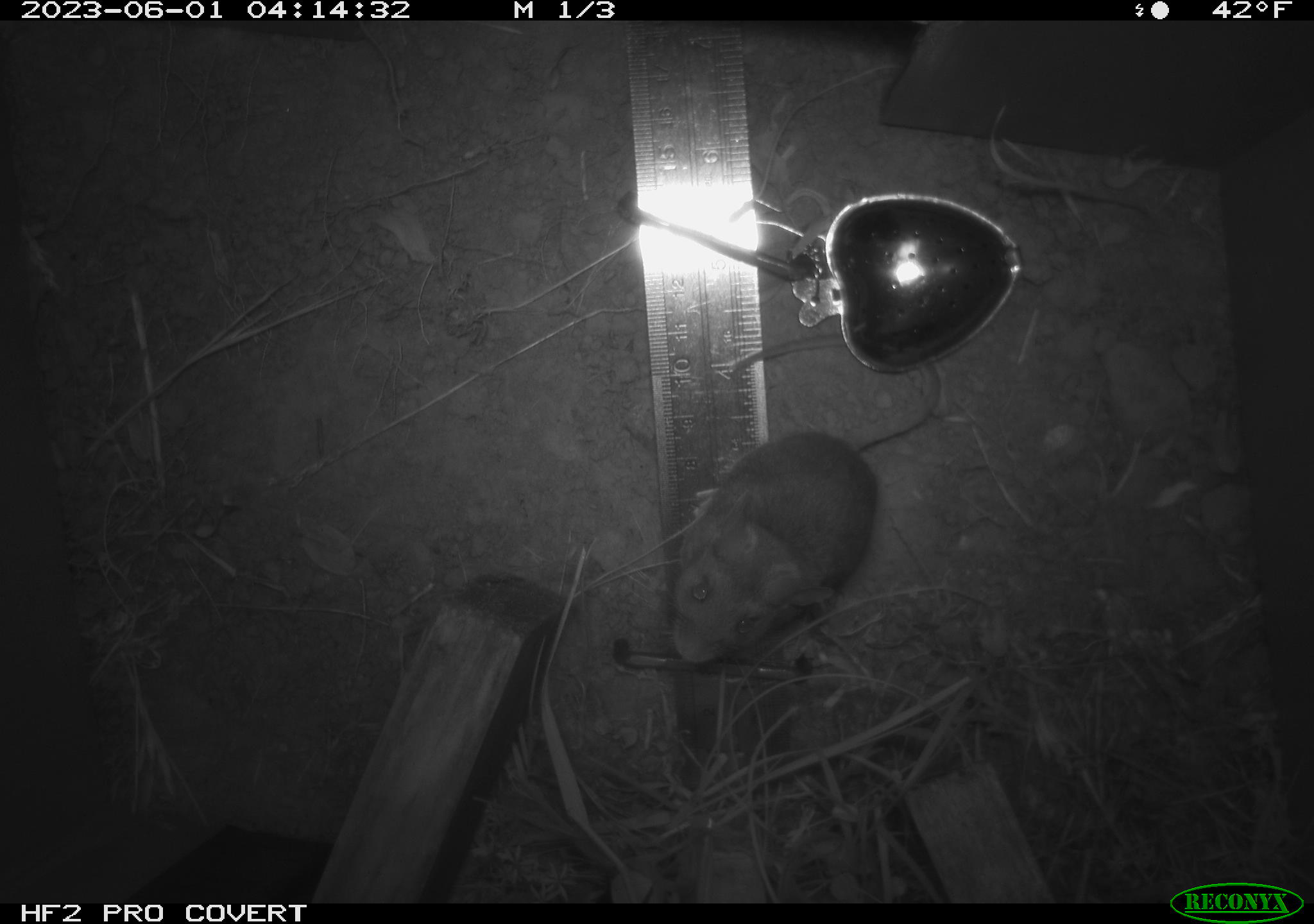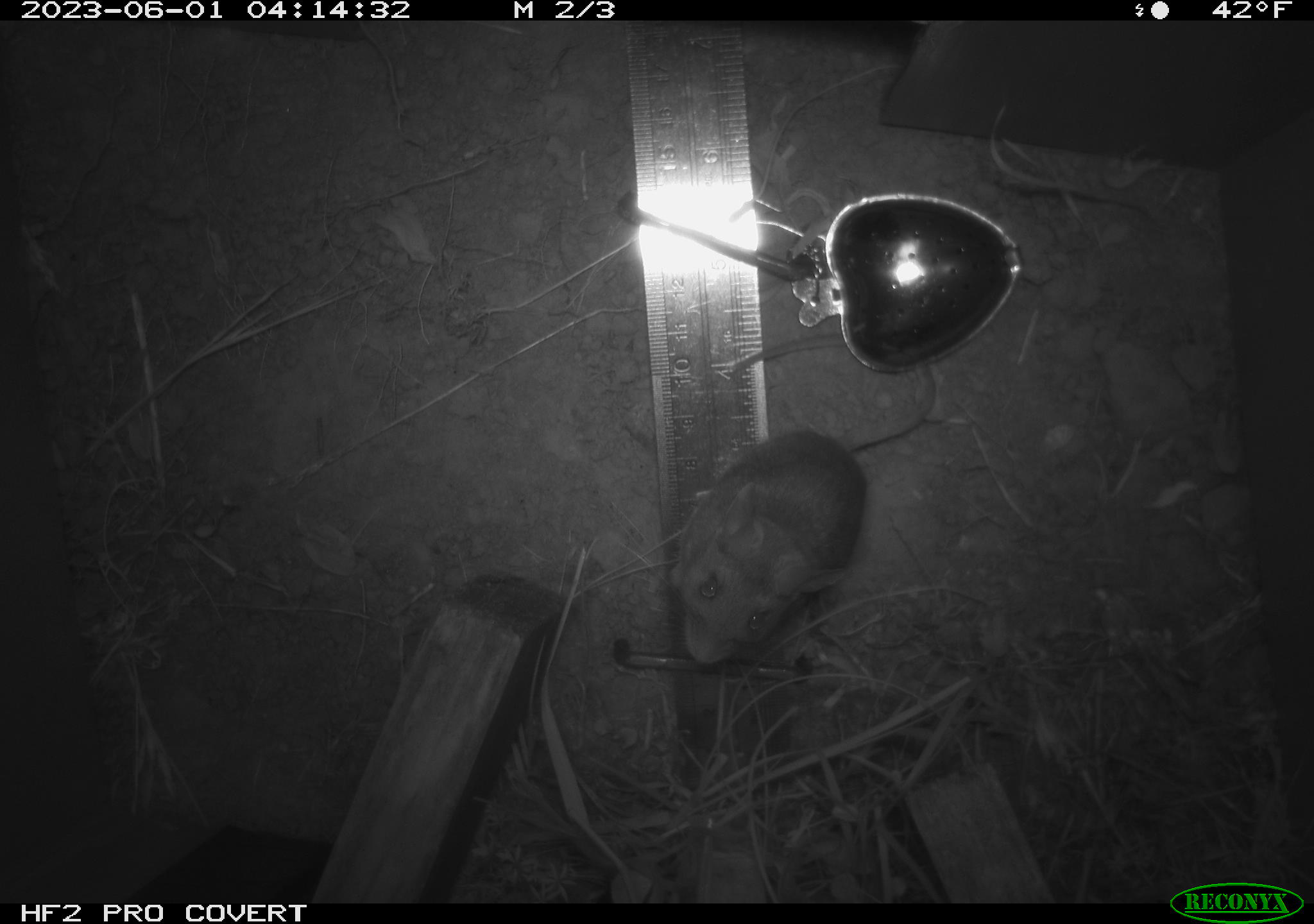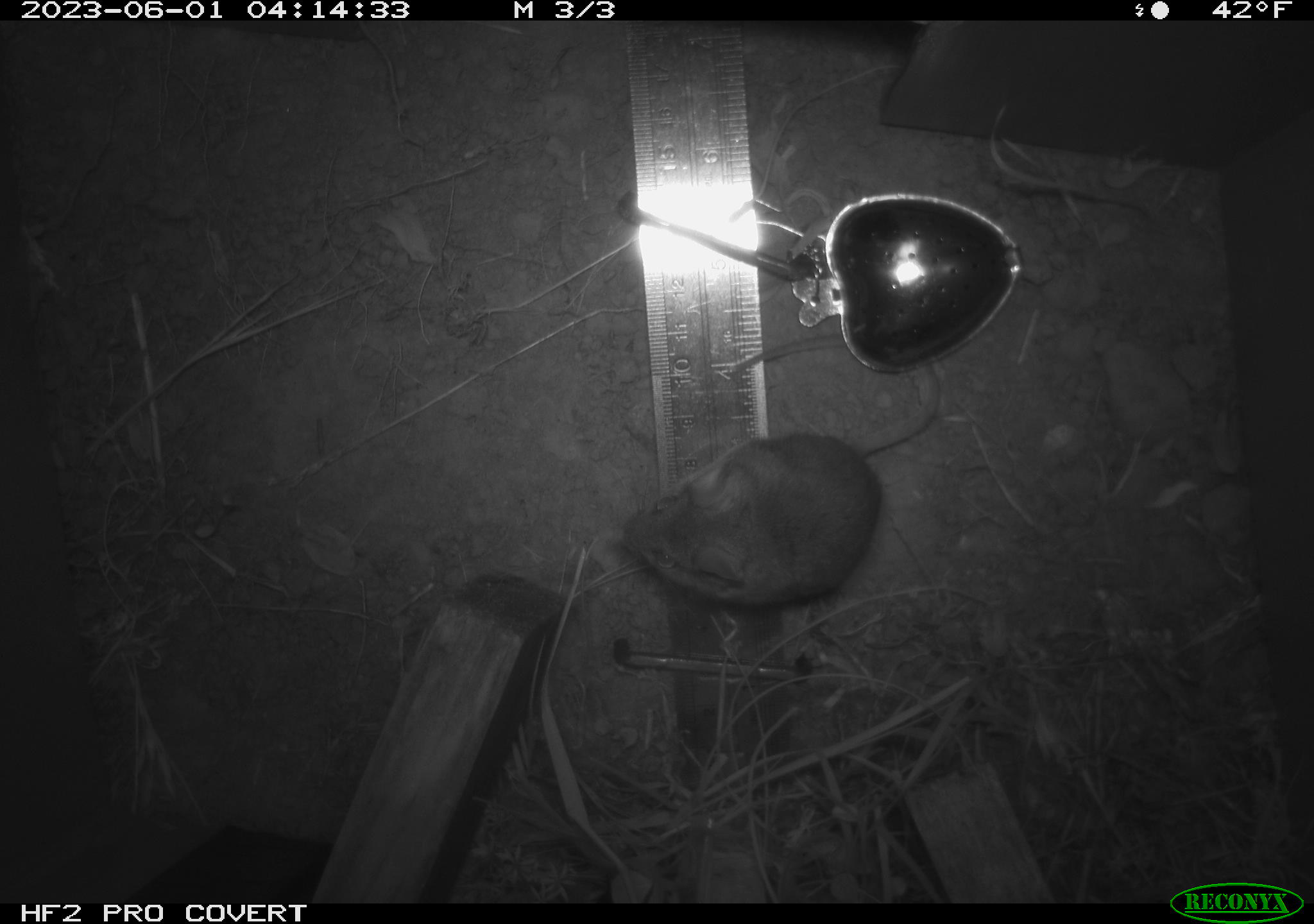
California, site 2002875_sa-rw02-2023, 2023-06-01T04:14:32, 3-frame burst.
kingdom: Animalia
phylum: Chordata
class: Mammalia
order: Rodentia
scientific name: Rodentia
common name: mouse species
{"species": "mouse species (Rodentia)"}